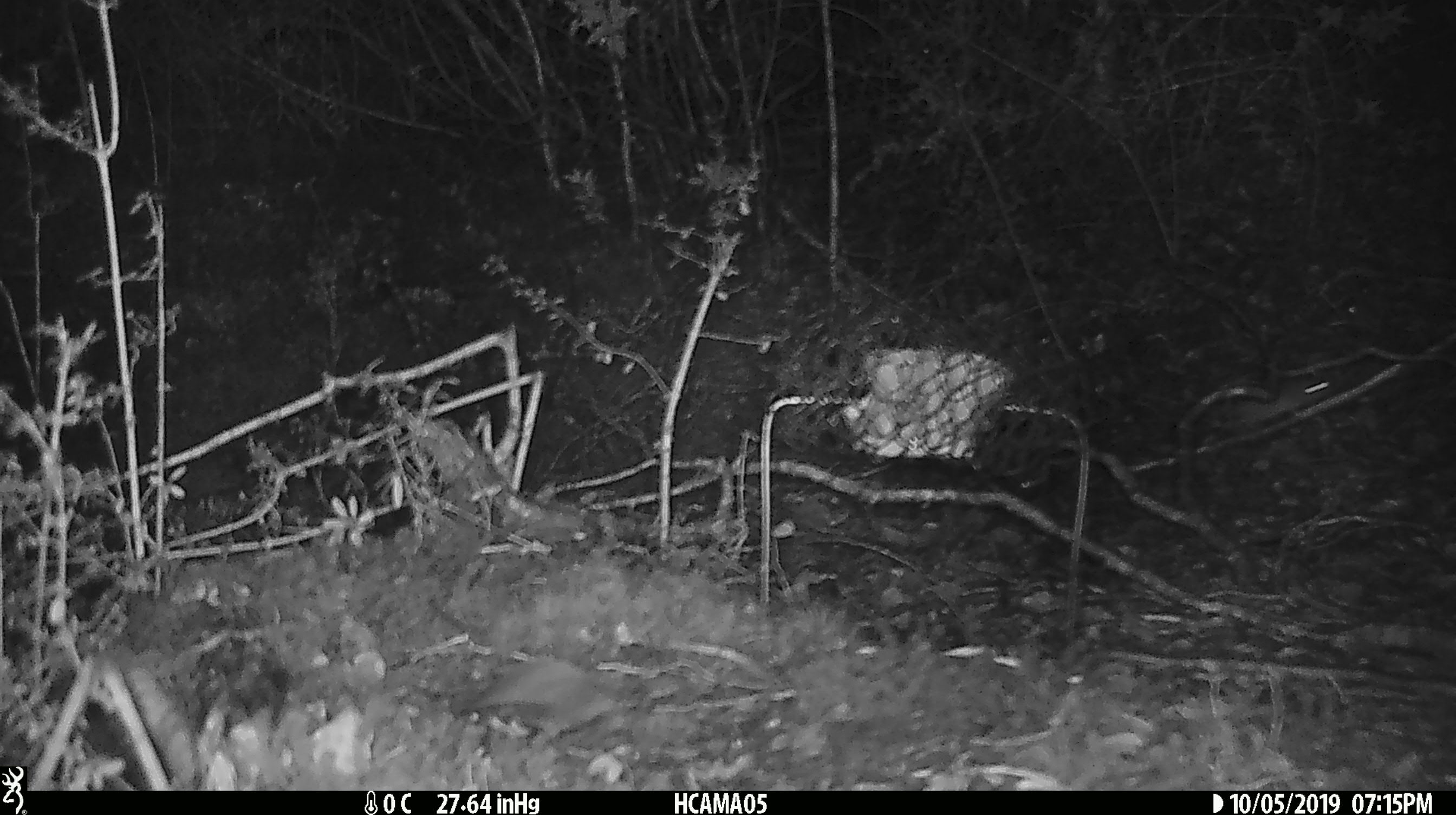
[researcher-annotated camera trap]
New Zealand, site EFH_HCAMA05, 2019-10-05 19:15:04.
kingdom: Animalia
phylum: Chordata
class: Mammalia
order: Rodentia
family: Muridae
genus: Mus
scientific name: Mus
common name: mouse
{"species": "mouse (Mus)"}